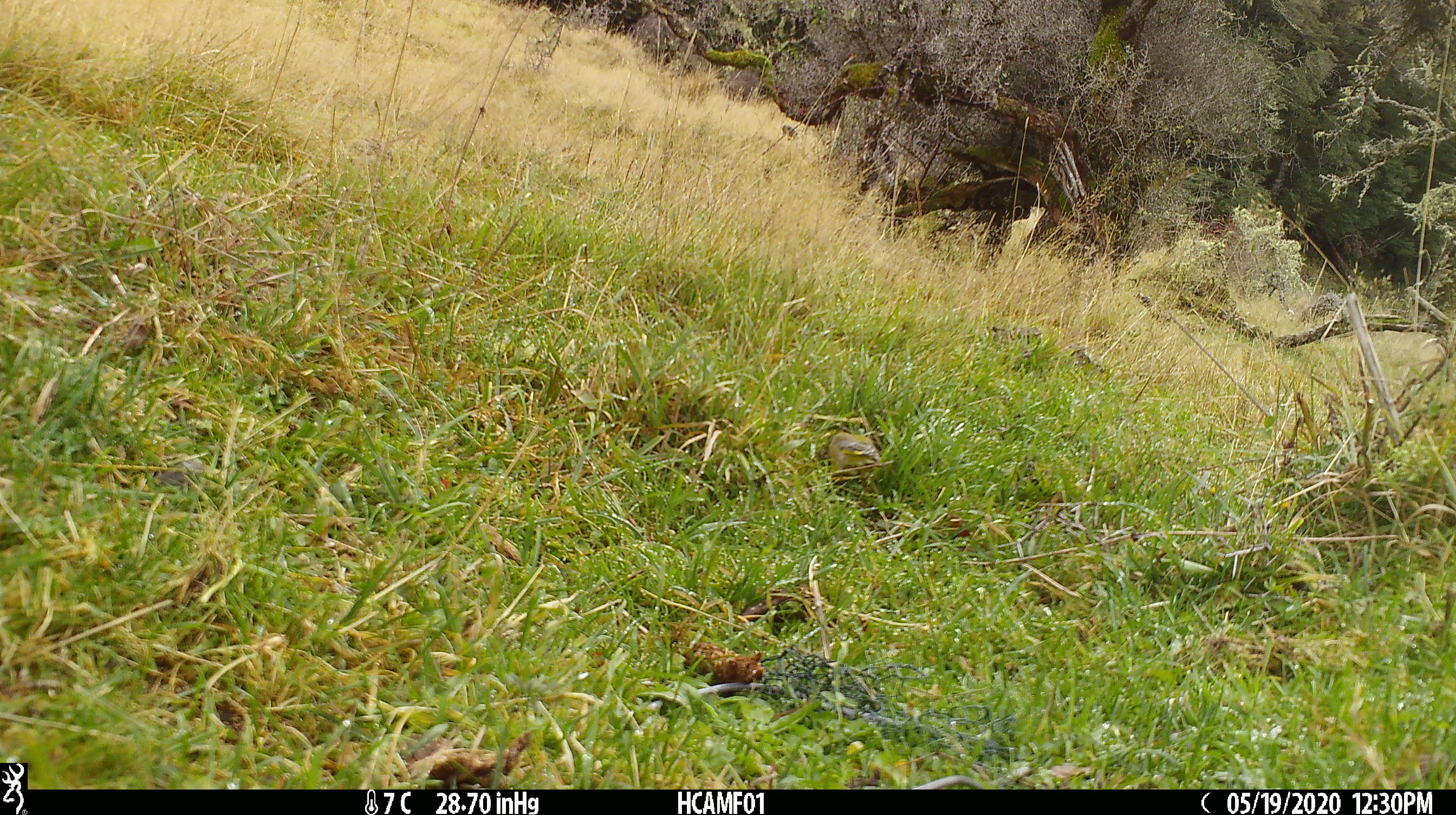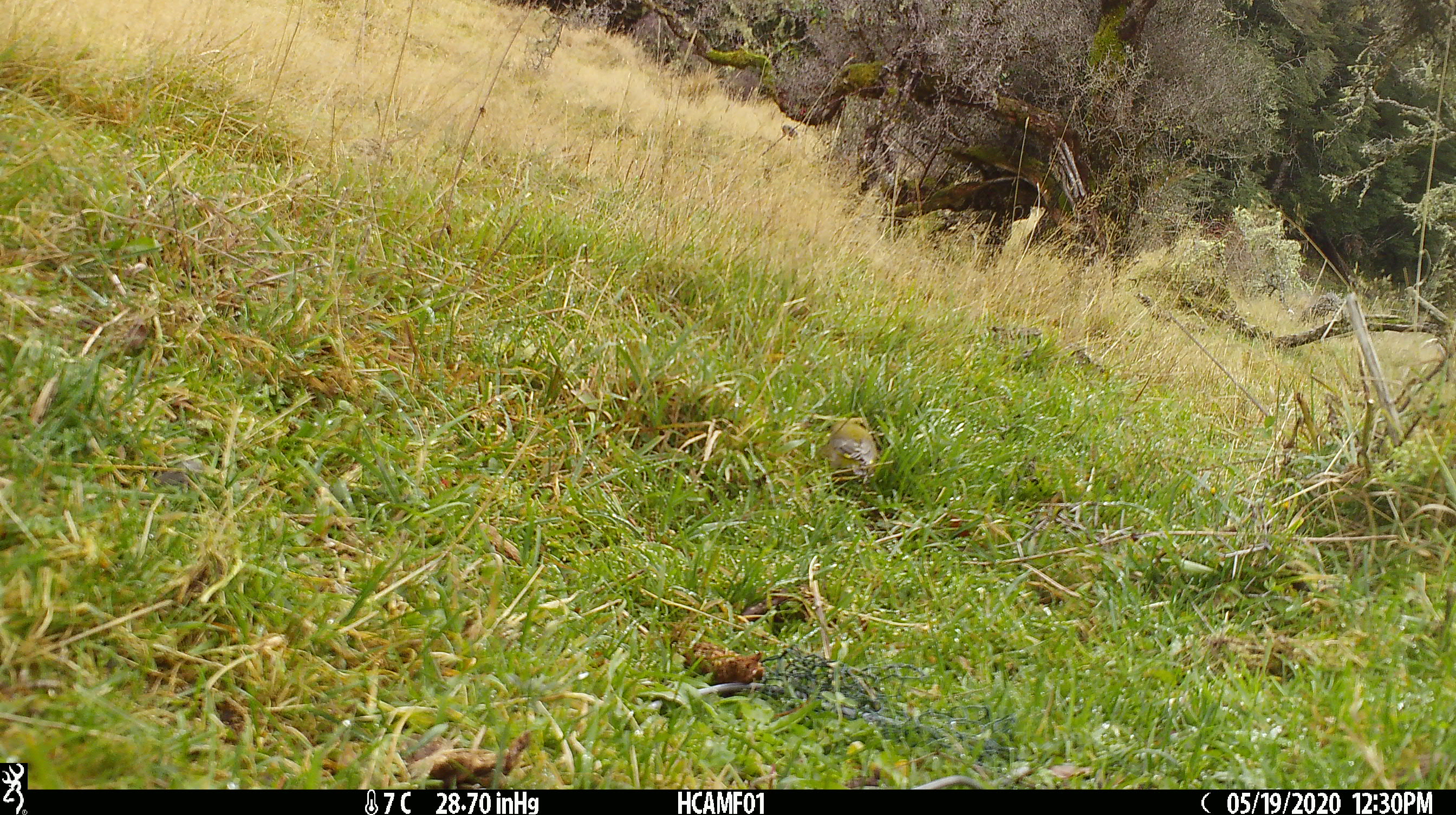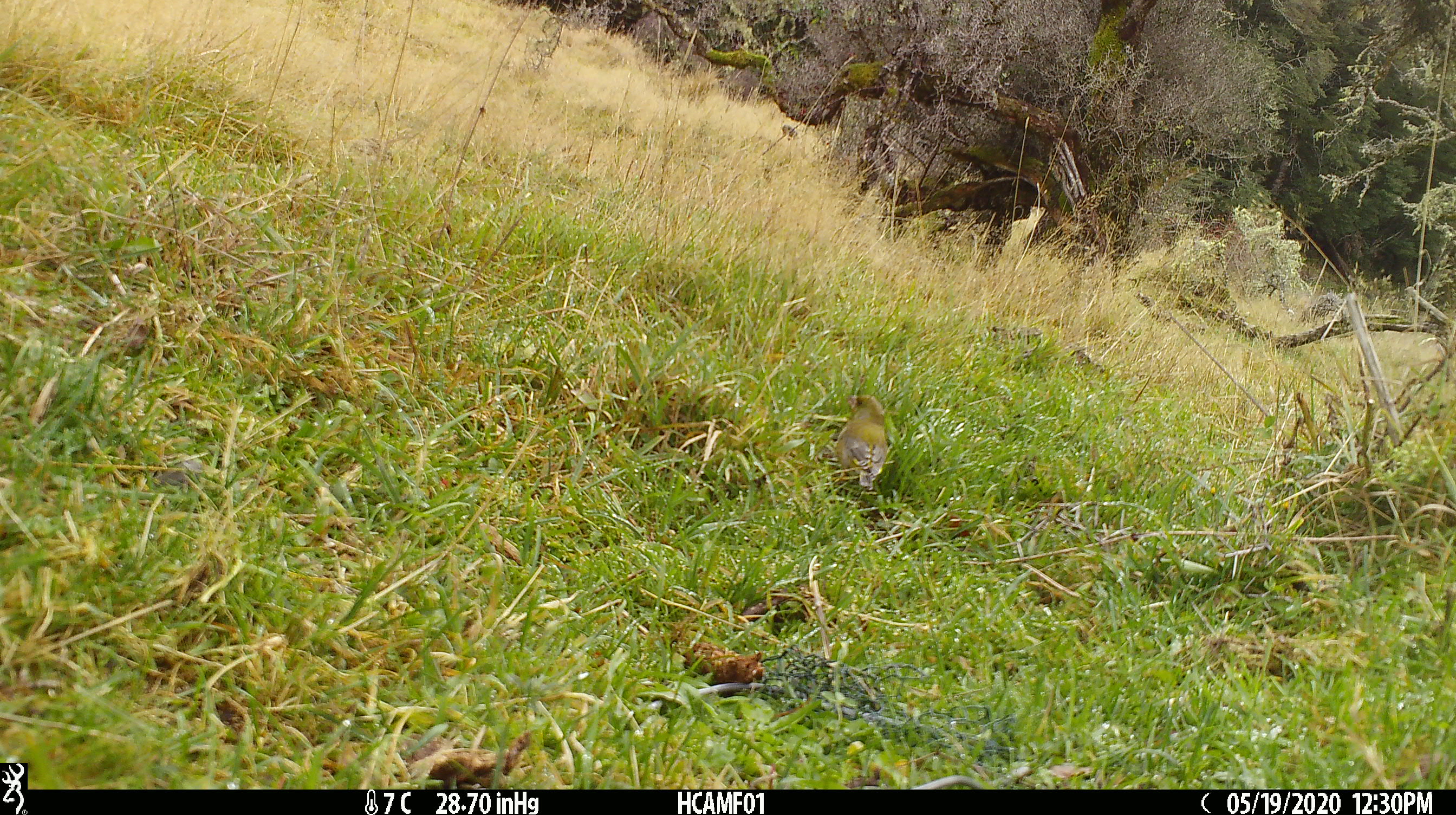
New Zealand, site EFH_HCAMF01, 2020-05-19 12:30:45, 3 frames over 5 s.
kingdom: Animalia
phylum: Chordata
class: Aves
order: Passeriformes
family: Fringillidae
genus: Chloris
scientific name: Chloris chloris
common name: greenfinch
Greenfinch (Chloris chloris).